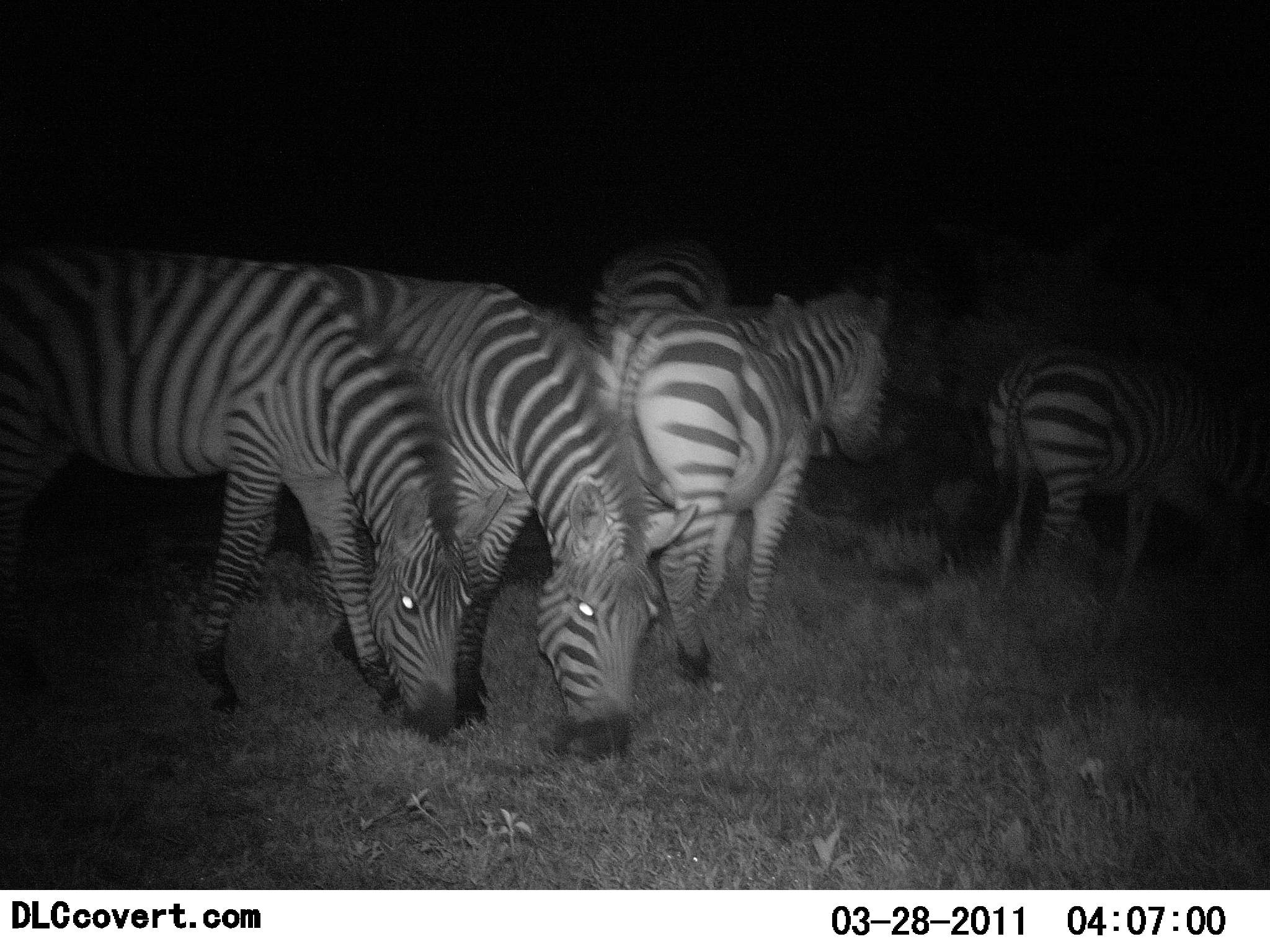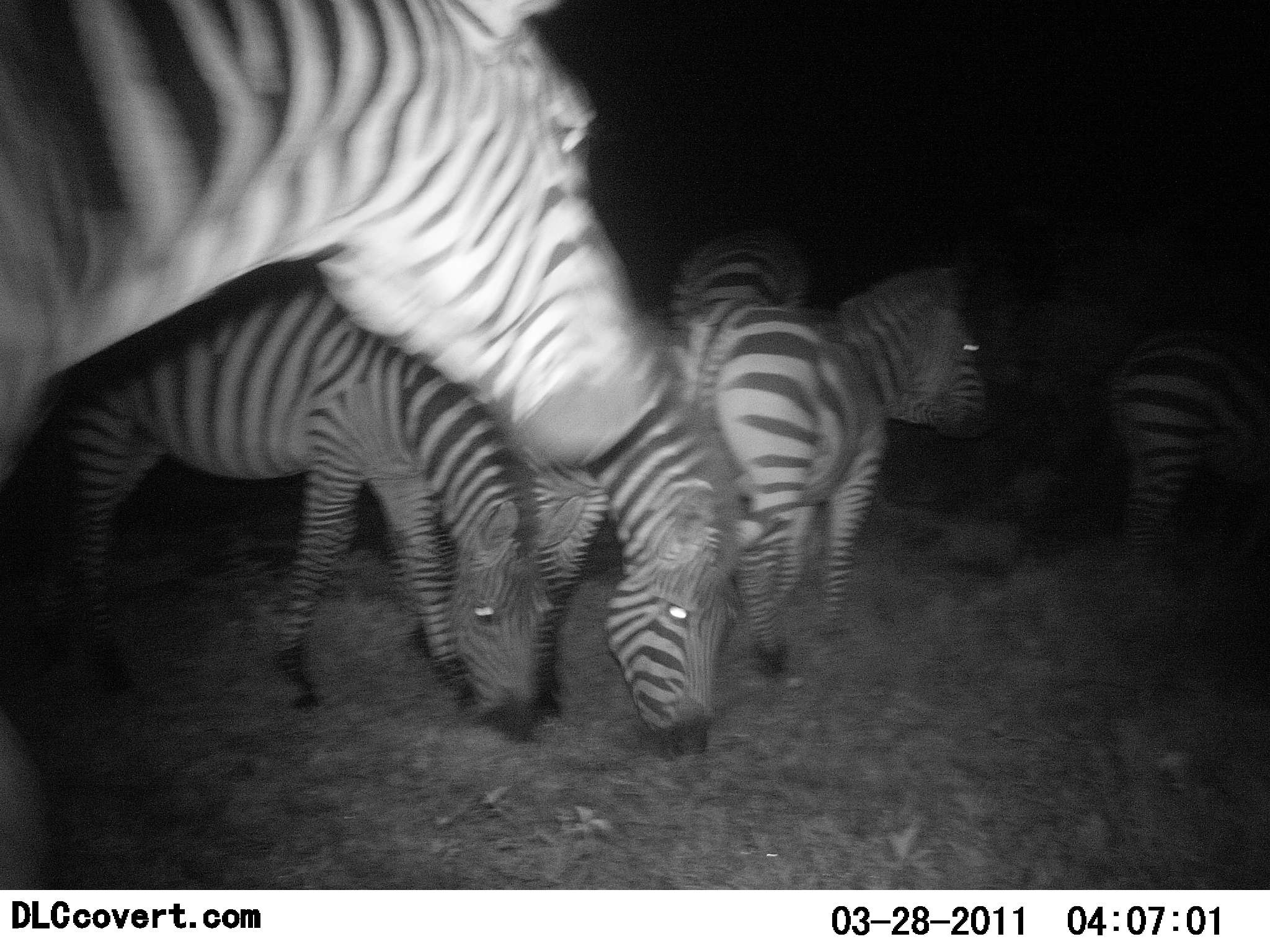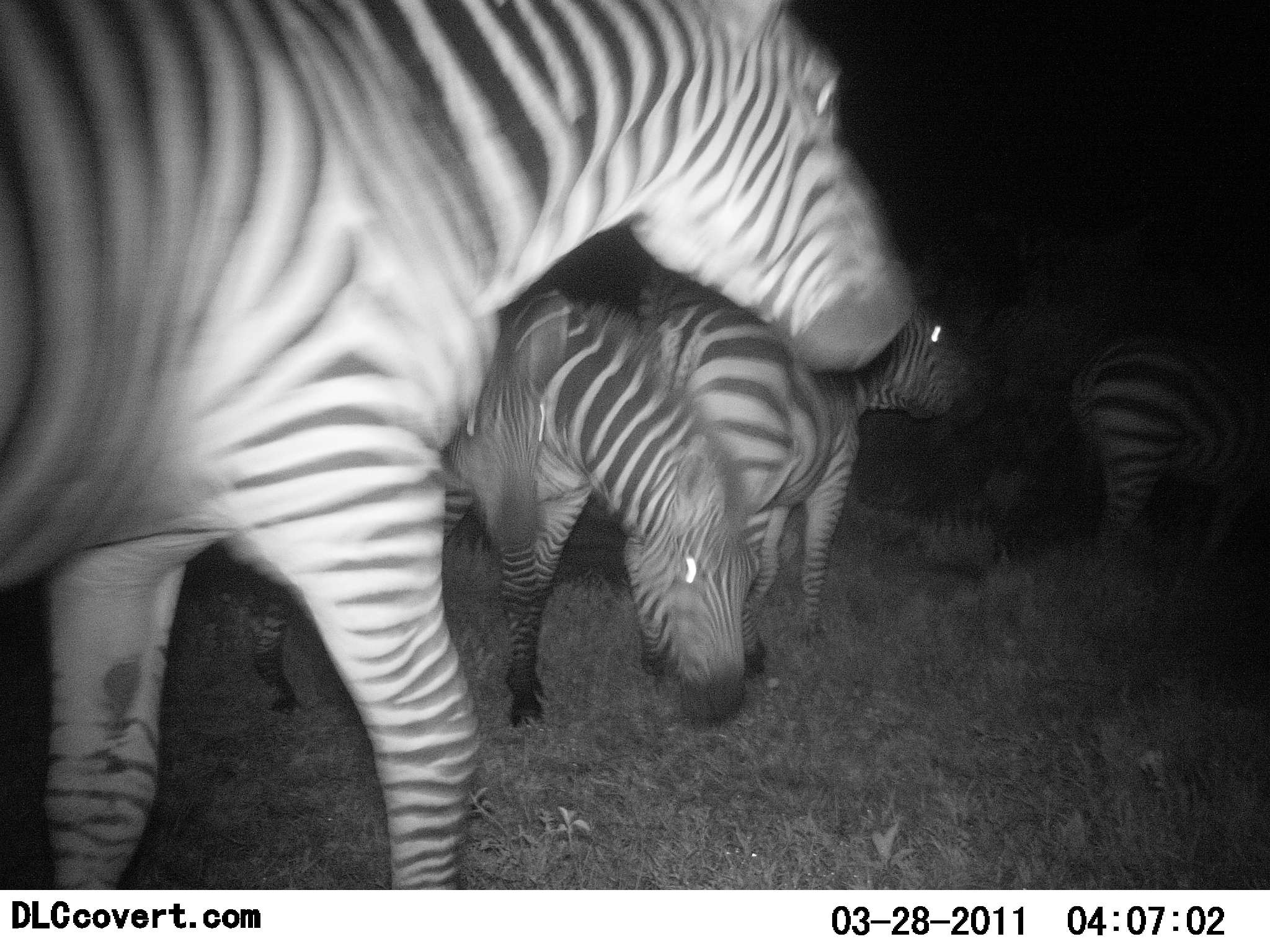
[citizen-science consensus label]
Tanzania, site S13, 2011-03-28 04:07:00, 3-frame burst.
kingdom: Animalia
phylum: Chordata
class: Mammalia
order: Perissodactyla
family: Equidae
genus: Equus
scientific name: Equus quagga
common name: plains zebra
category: zebra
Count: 6.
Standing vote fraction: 42%.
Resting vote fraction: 0%.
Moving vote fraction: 33%.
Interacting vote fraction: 0%.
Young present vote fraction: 0%.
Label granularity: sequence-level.